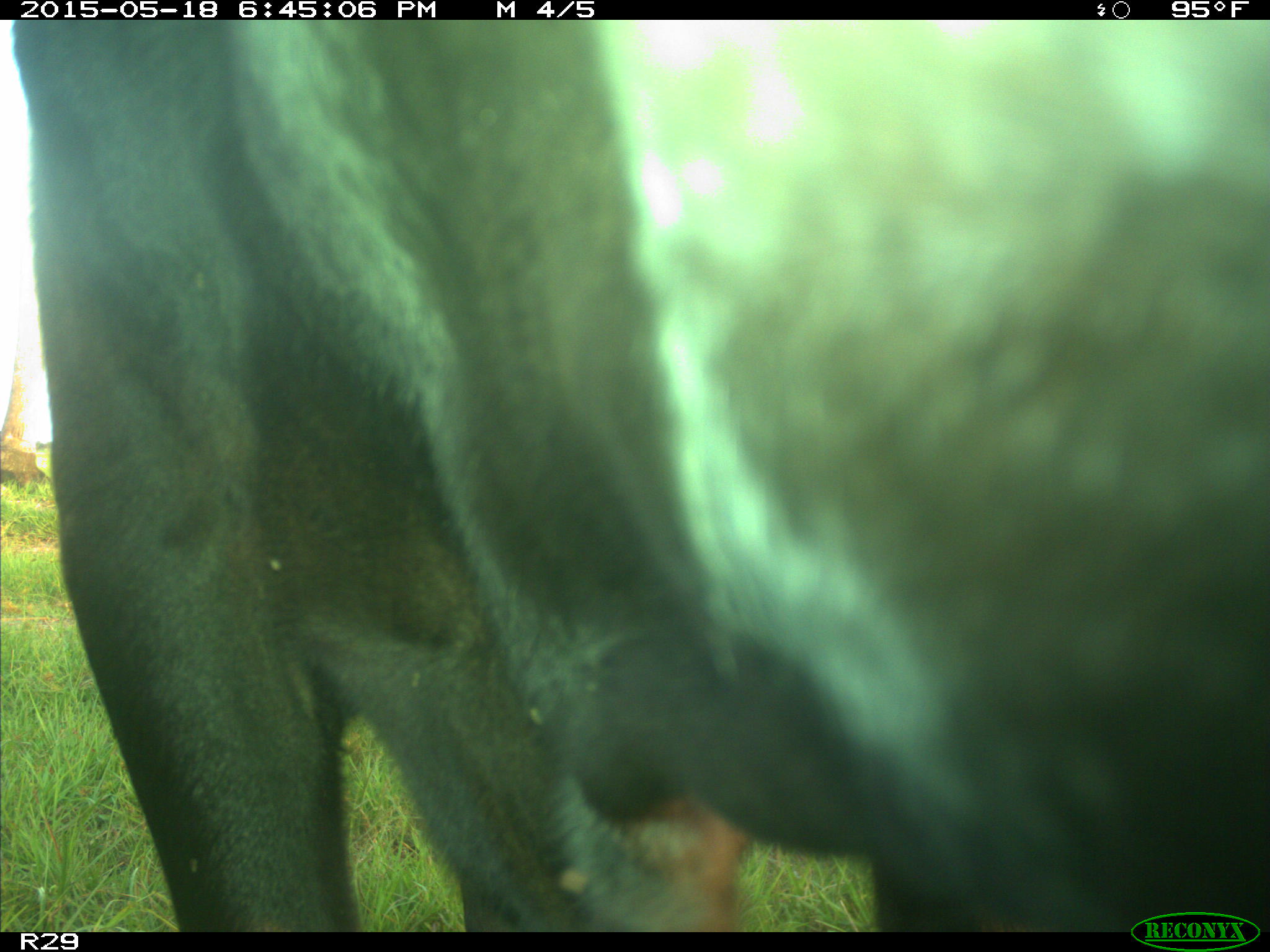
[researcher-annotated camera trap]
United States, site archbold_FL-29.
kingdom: Animalia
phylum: Chordata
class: Mammalia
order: Artiodactyla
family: Bovidae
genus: Bos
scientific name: Bos taurus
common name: domestic cow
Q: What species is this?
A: Bos taurus (domestic cow).